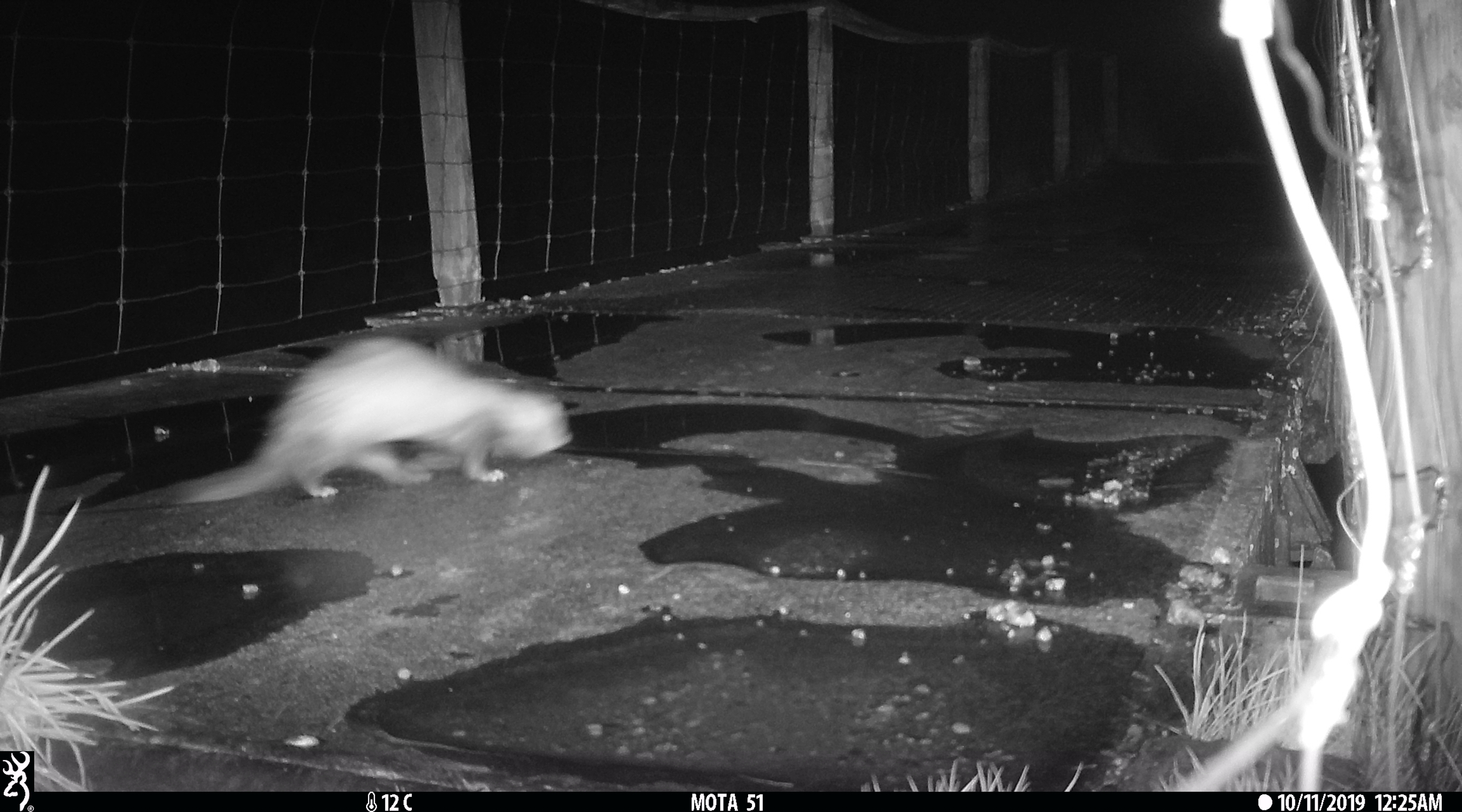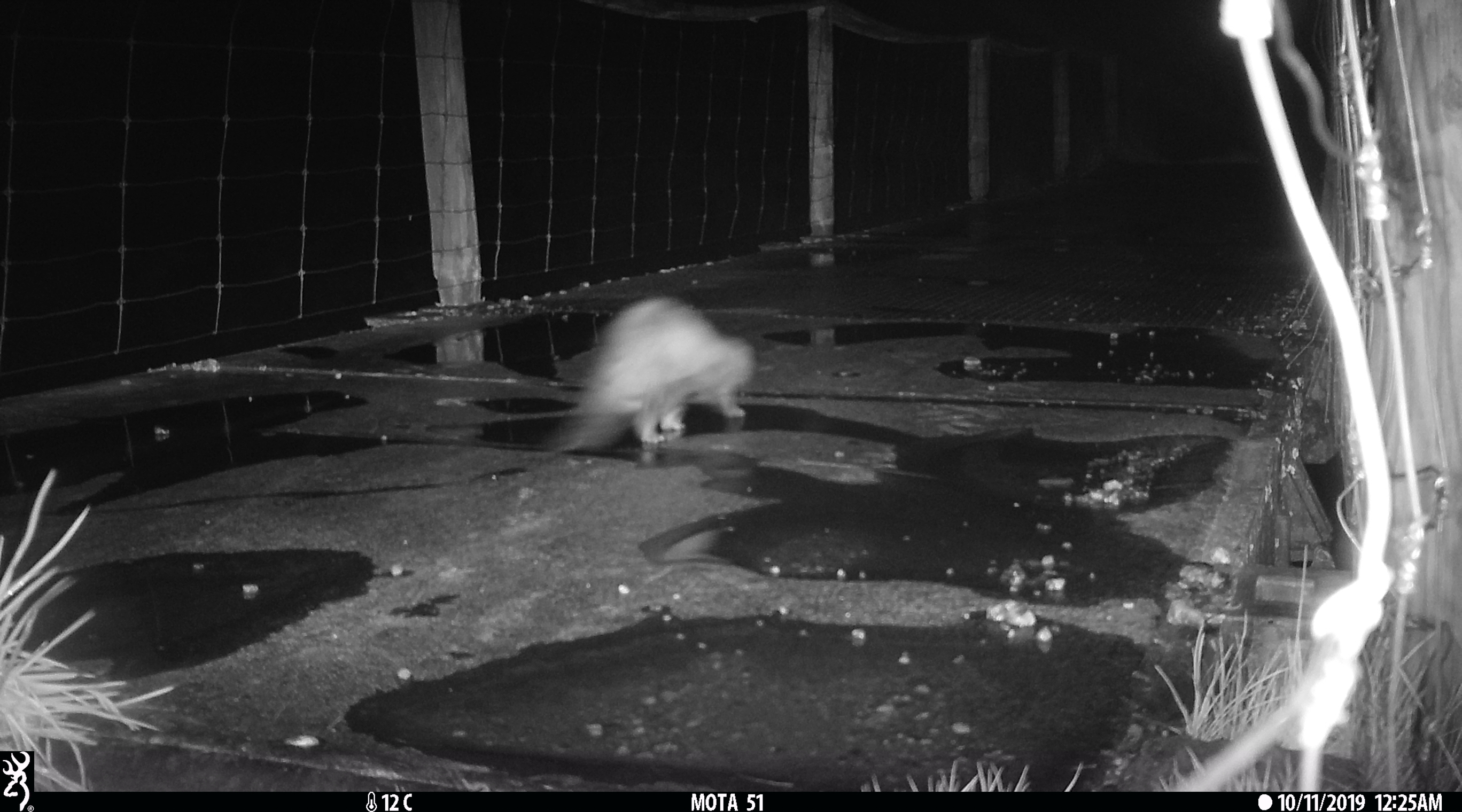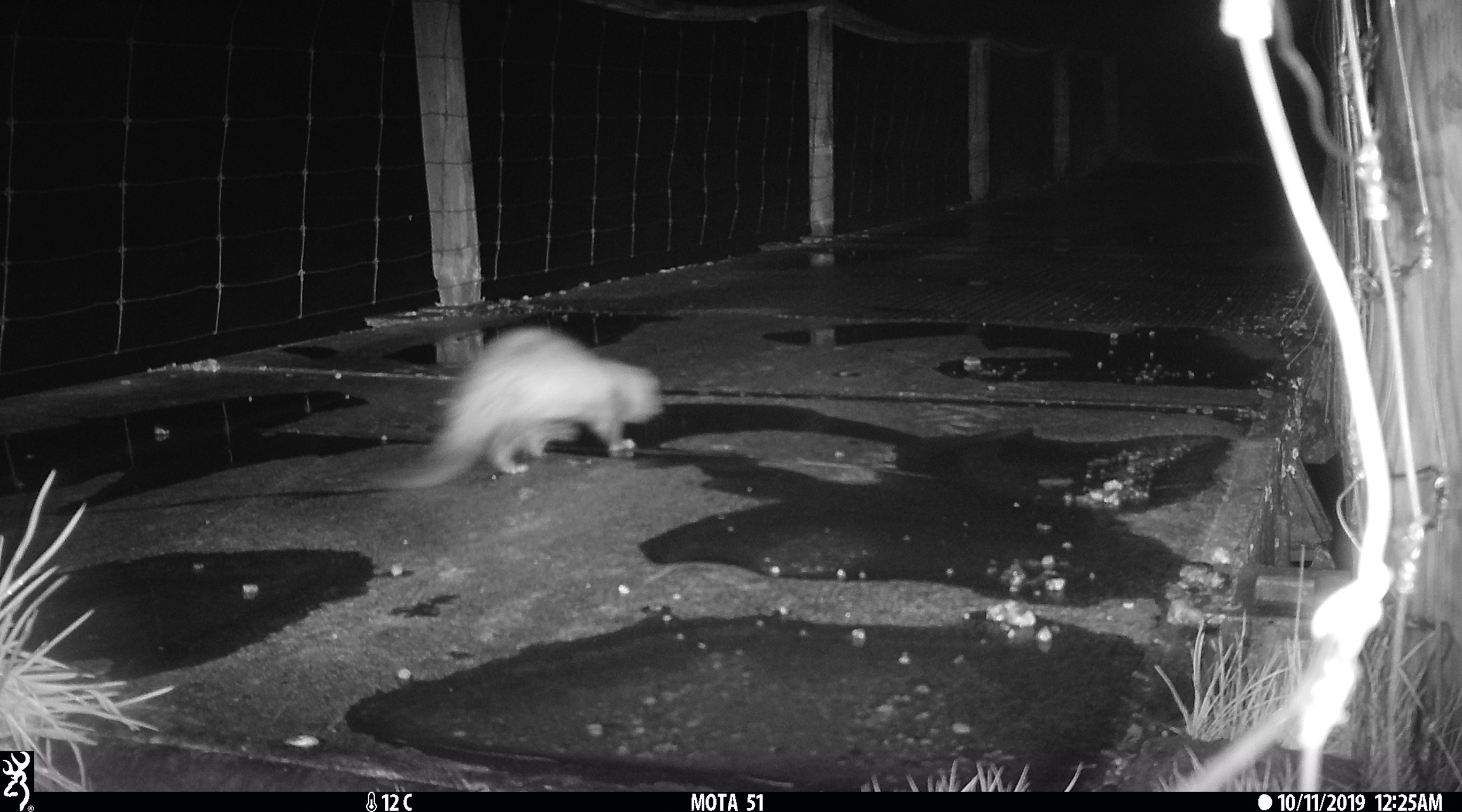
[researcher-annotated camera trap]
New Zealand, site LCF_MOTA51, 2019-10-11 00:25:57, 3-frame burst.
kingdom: Animalia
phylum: Chordata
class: Mammalia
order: Carnivora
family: Mustelidae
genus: Mustela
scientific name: Mustela furo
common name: ferret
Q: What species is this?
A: Ferret (Mustela furo).